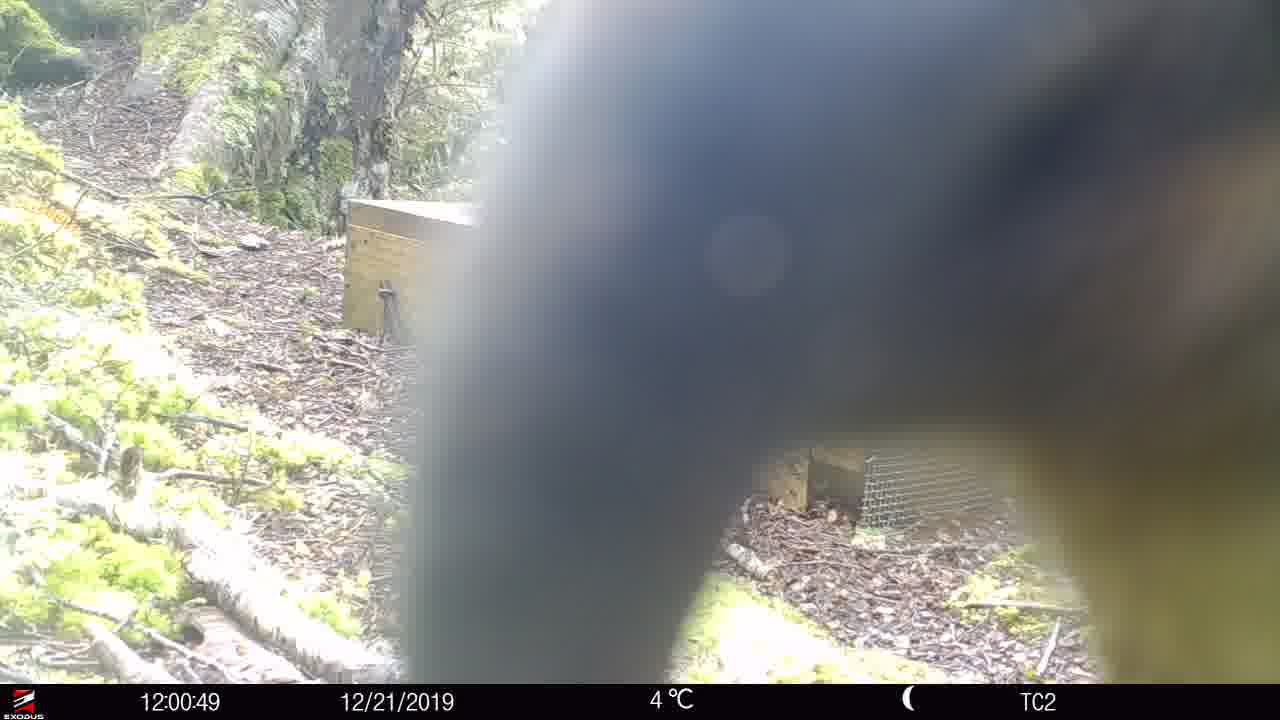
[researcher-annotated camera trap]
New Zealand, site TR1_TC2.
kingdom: Animalia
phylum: Chordata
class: Aves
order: Psittaciformes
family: Strigopidae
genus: Nestor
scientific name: Nestor notabilis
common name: kea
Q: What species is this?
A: Kea (Nestor notabilis).